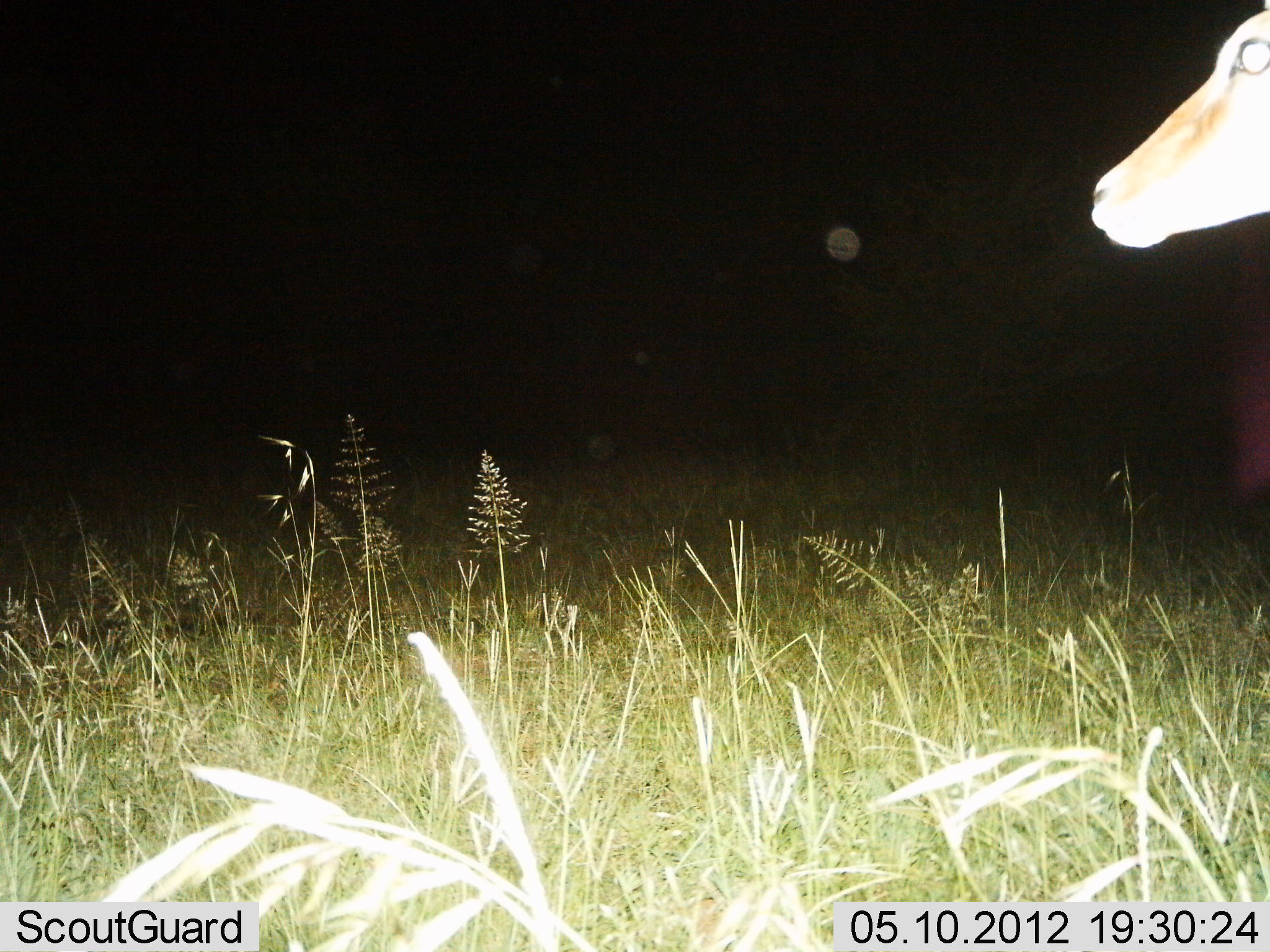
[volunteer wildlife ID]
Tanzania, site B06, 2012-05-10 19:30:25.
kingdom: Animalia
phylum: Chordata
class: Mammalia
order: Artiodactyla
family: Bovidae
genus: Aepyceros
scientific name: Aepyceros melampus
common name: impala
Impala (Aepyceros melampus), count 1. Behavior (volunteer vote fractions): standing 94%, resting 0%, moving 6%, interacting 0%. Young present (vote fraction): 0%. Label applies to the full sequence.